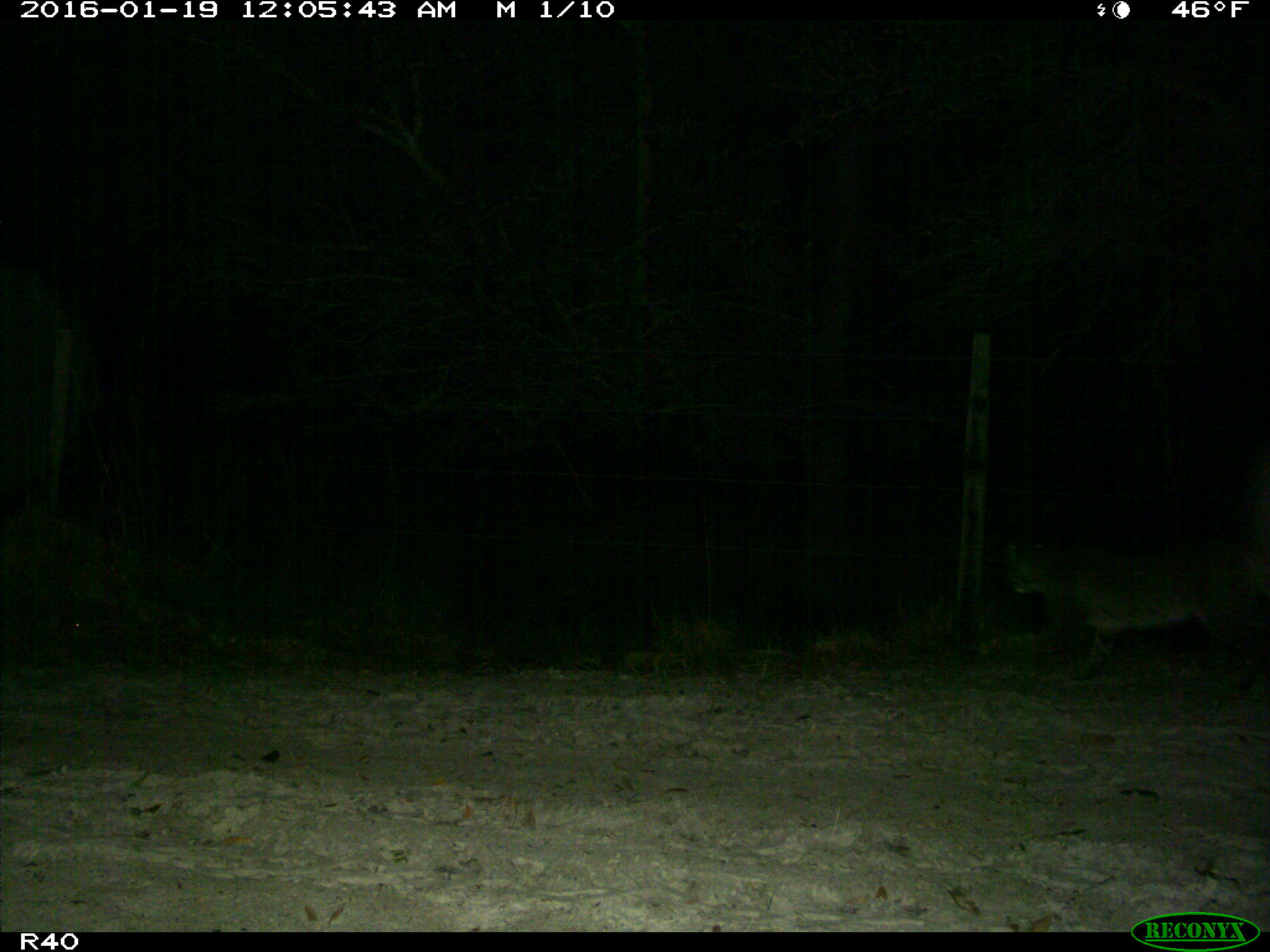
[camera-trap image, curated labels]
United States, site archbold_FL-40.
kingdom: Animalia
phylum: Chordata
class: Mammalia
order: Carnivora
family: Felidae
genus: Lynx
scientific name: Lynx rufus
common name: bobcat